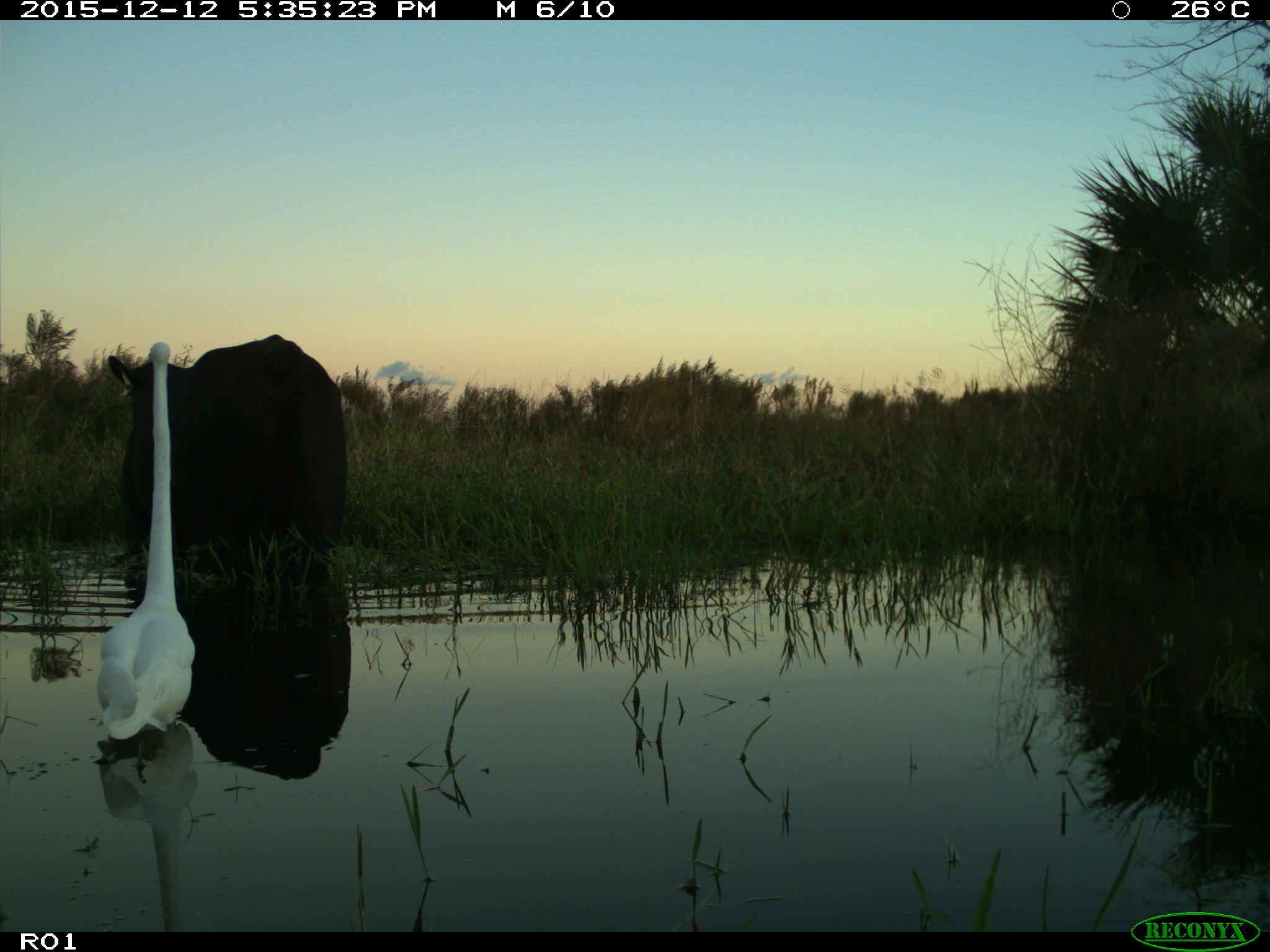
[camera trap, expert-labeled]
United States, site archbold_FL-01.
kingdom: Animalia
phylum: Chordata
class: Mammalia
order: Artiodactyla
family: Bovidae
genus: Bos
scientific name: Bos taurus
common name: domestic cow